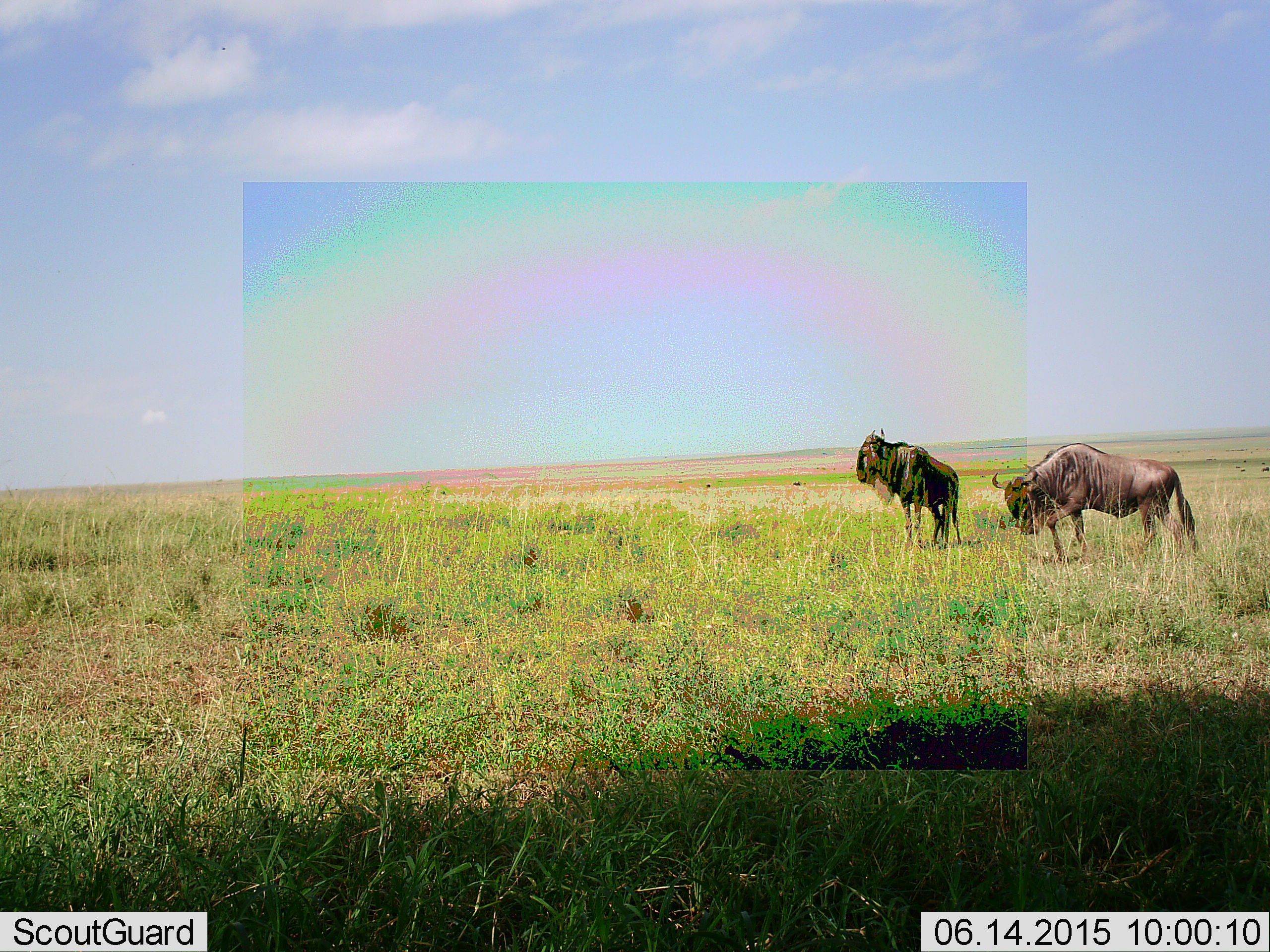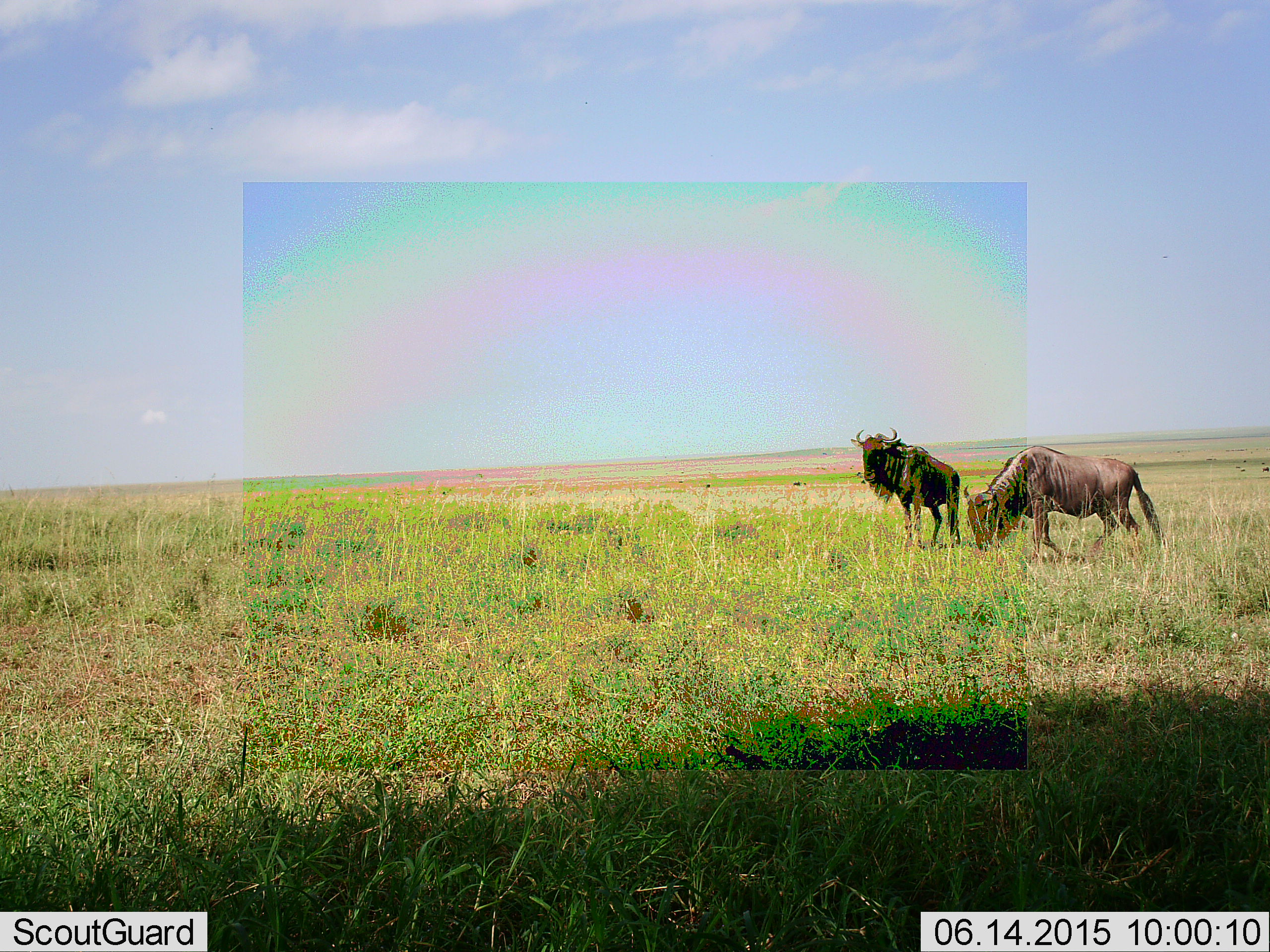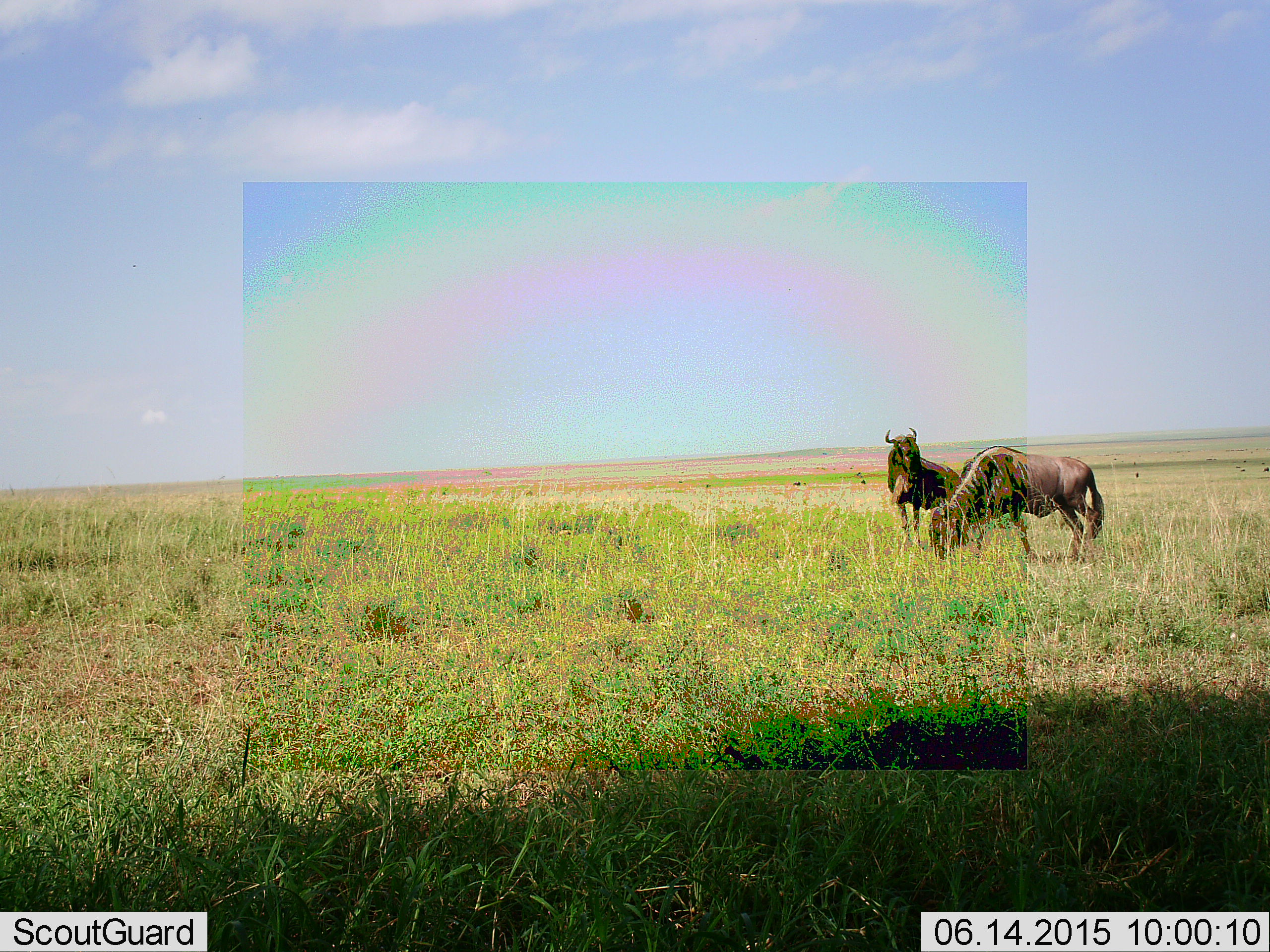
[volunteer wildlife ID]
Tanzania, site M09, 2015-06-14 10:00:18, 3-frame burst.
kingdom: Animalia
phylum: Chordata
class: Mammalia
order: Artiodactyla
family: Bovidae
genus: Connochaetes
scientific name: Connochaetes taurinus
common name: blue wildebeest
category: wildebeest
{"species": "wildebeest (blue wildebeest) (Connochaetes taurinus)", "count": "2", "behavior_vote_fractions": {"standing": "90%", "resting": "0%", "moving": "20%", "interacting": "0%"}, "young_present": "0%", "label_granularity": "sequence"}